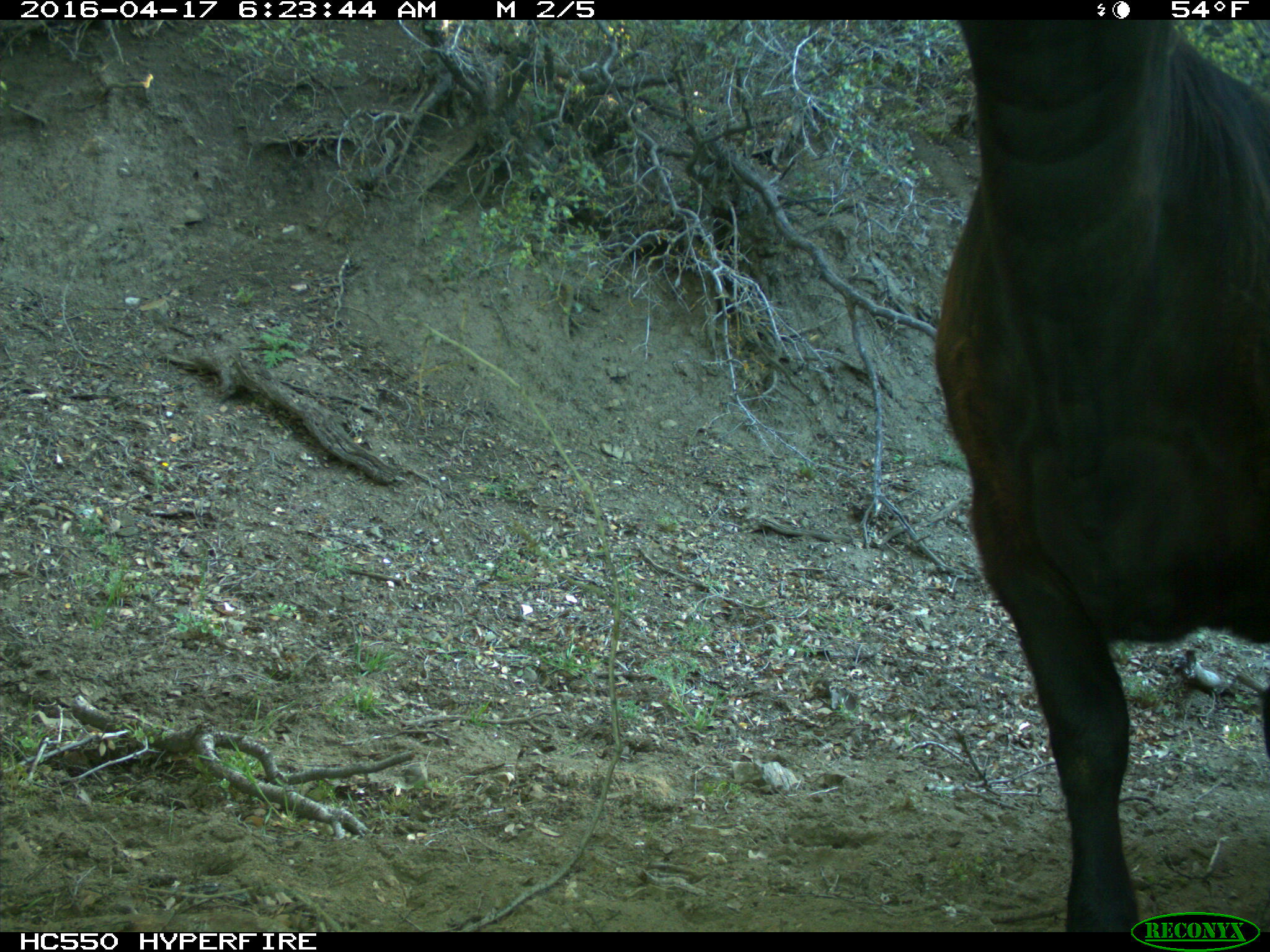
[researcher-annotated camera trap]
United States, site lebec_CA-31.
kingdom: Animalia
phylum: Chordata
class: Mammalia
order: Artiodactyla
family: Bovidae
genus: Bos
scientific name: Bos taurus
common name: domestic cow